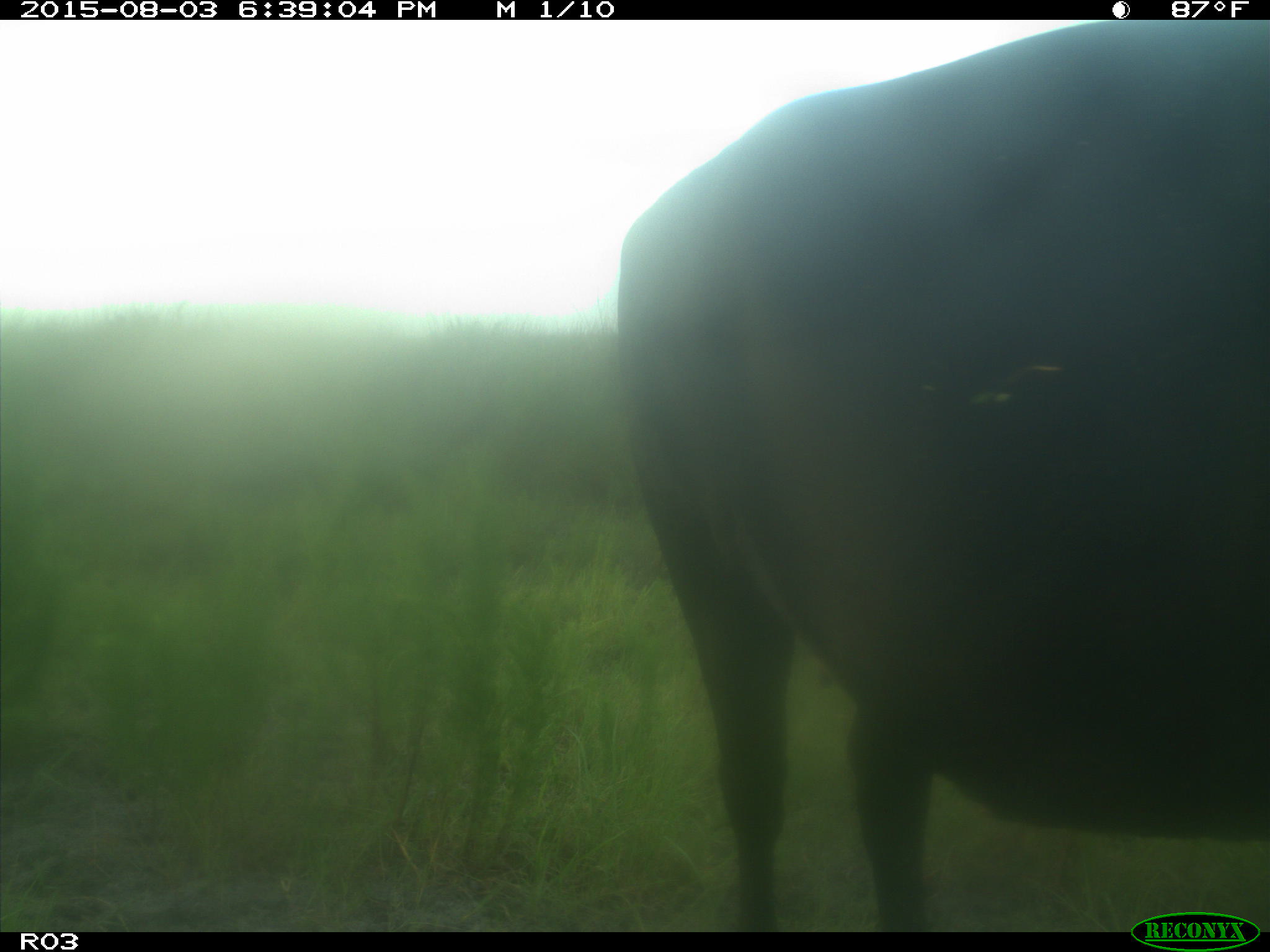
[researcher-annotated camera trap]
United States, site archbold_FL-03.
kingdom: Animalia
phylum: Chordata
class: Mammalia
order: Artiodactyla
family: Bovidae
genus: Bos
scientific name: Bos taurus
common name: domestic cow